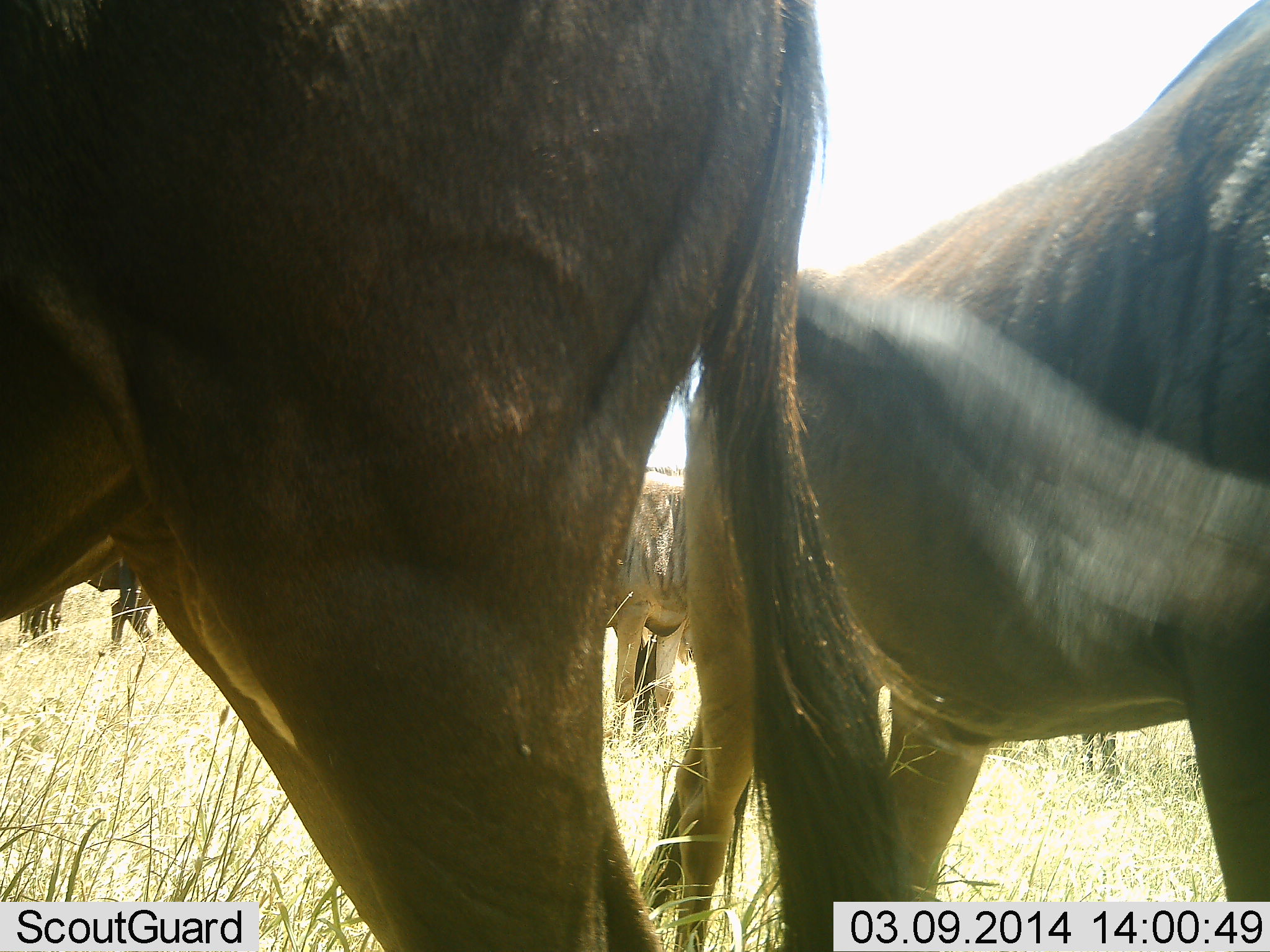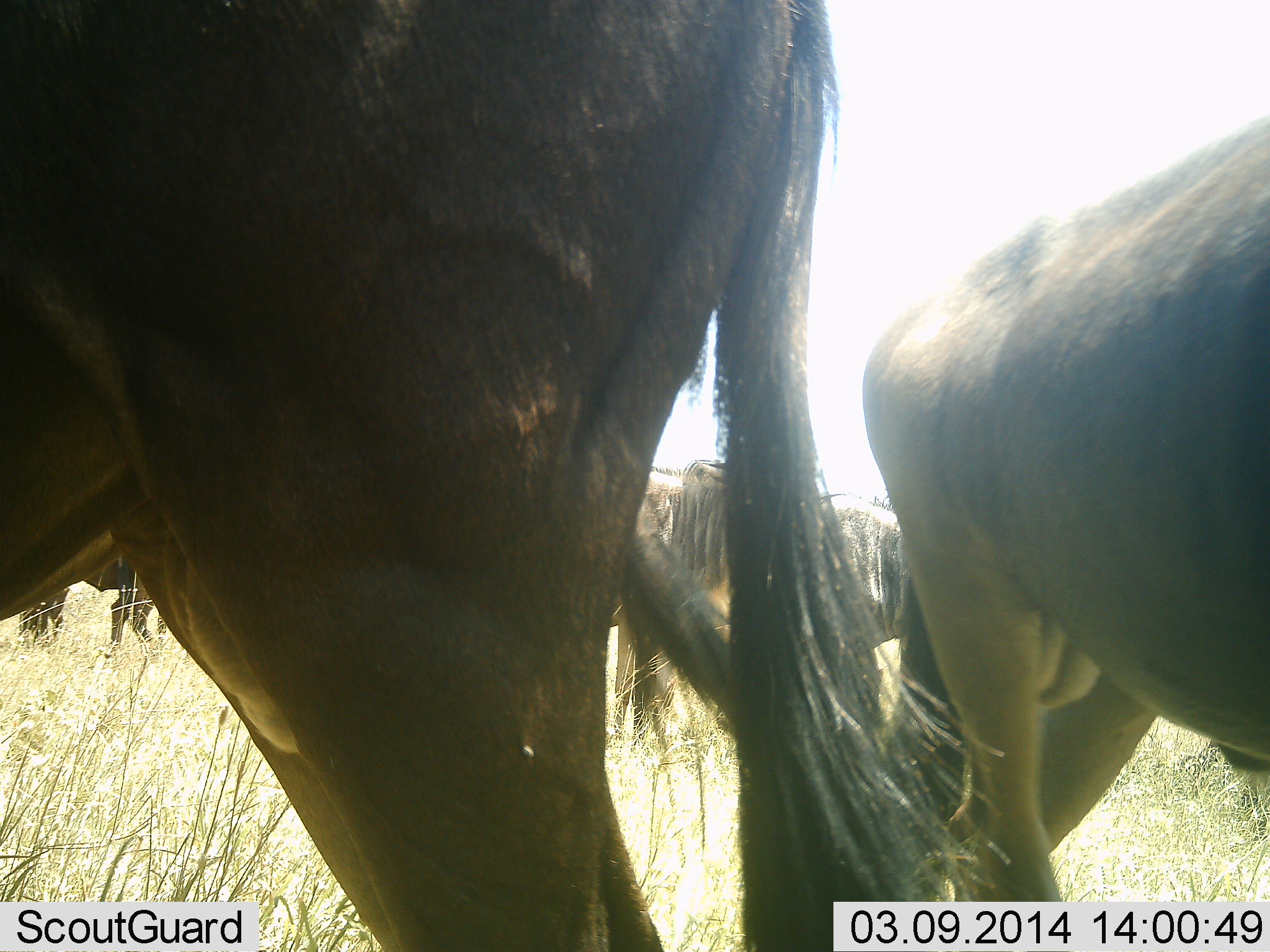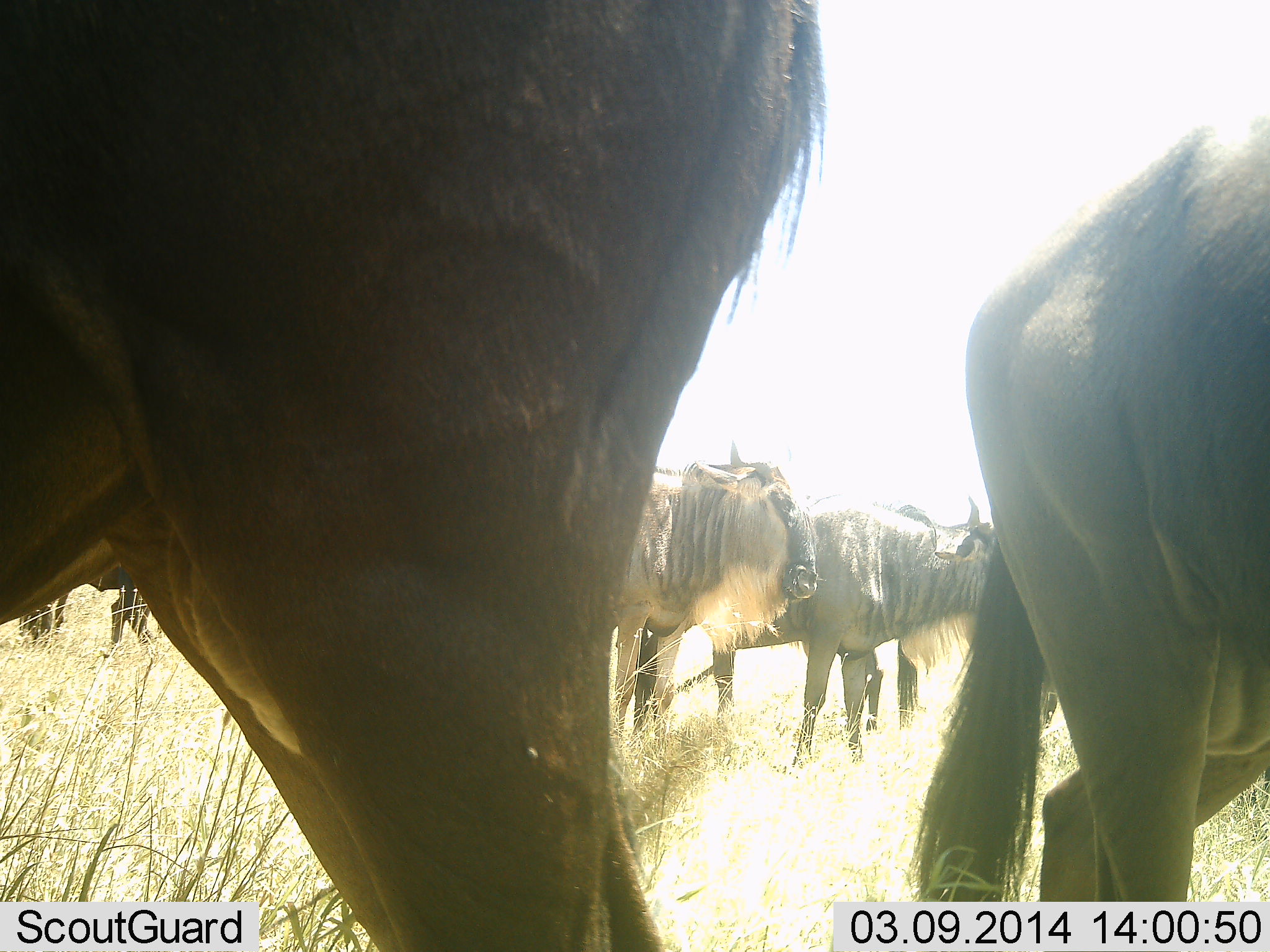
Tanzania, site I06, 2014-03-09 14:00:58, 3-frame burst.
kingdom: Animalia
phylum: Chordata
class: Mammalia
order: Artiodactyla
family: Bovidae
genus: Connochaetes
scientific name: Connochaetes taurinus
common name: blue wildebeest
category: wildebeest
Wildebeest (blue wildebeest) (Connochaetes taurinus), count 5. Behavior (volunteer vote fractions): standing 70%, resting 10%, moving 20%, interacting 10%. Young present (vote fraction): 0%. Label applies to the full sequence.